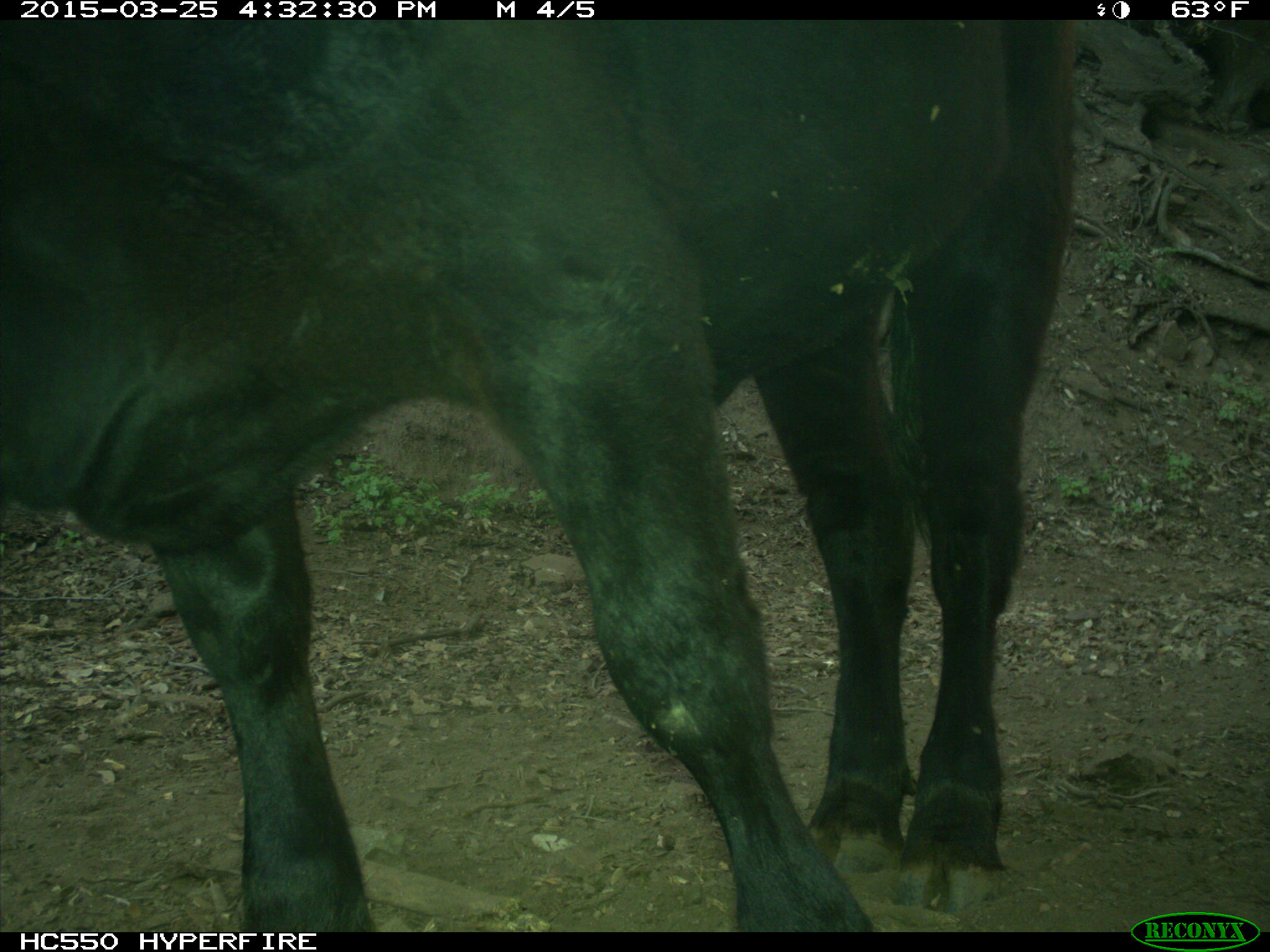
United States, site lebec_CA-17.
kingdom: Animalia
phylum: Chordata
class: Mammalia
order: Artiodactyla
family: Bovidae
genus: Bos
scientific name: Bos taurus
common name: domestic cow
Bos taurus (domestic cow).